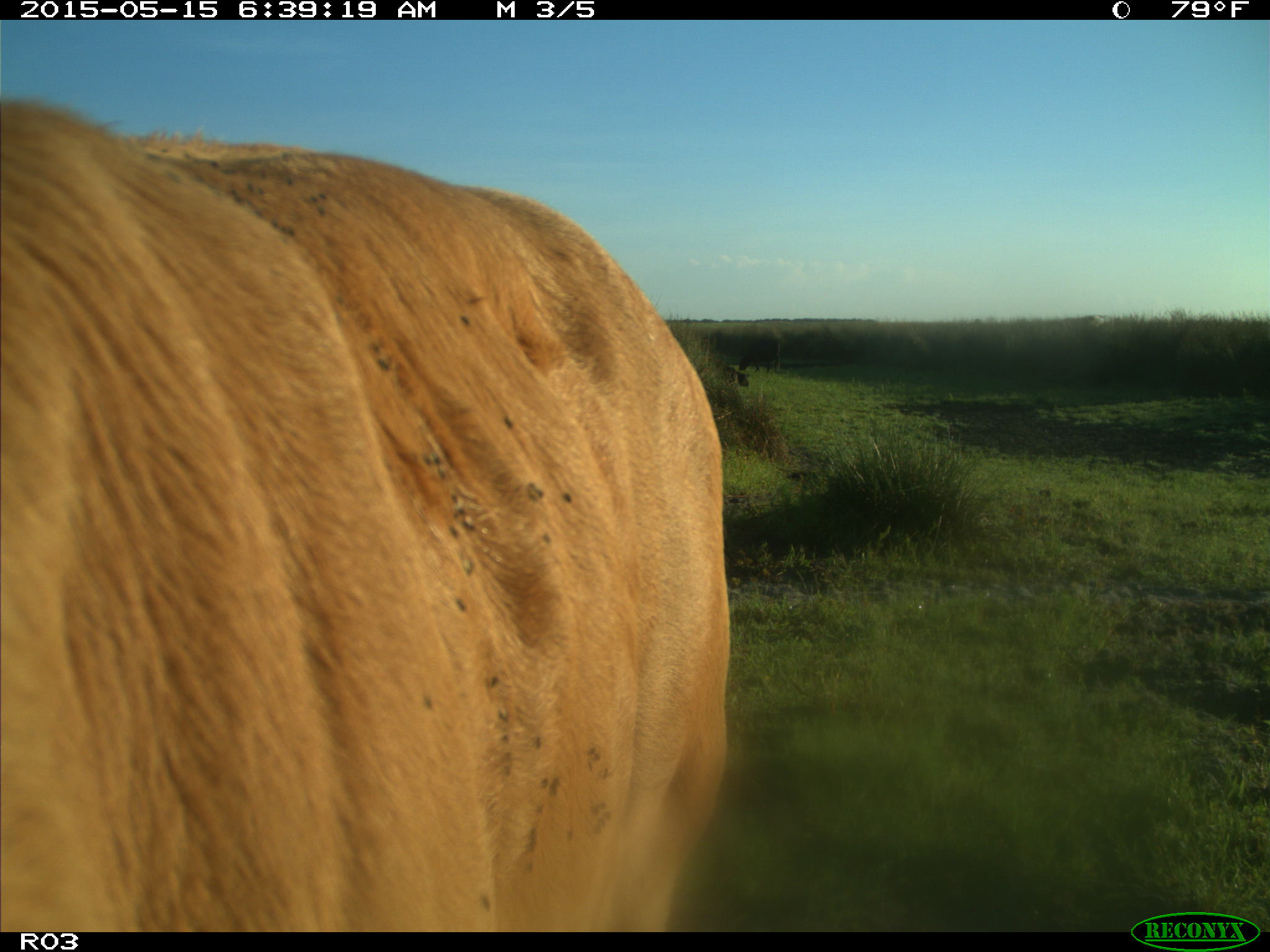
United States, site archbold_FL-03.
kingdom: Animalia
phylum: Chordata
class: Mammalia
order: Artiodactyla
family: Bovidae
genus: Bos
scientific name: Bos taurus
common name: domestic cow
Bos taurus (domestic cow).